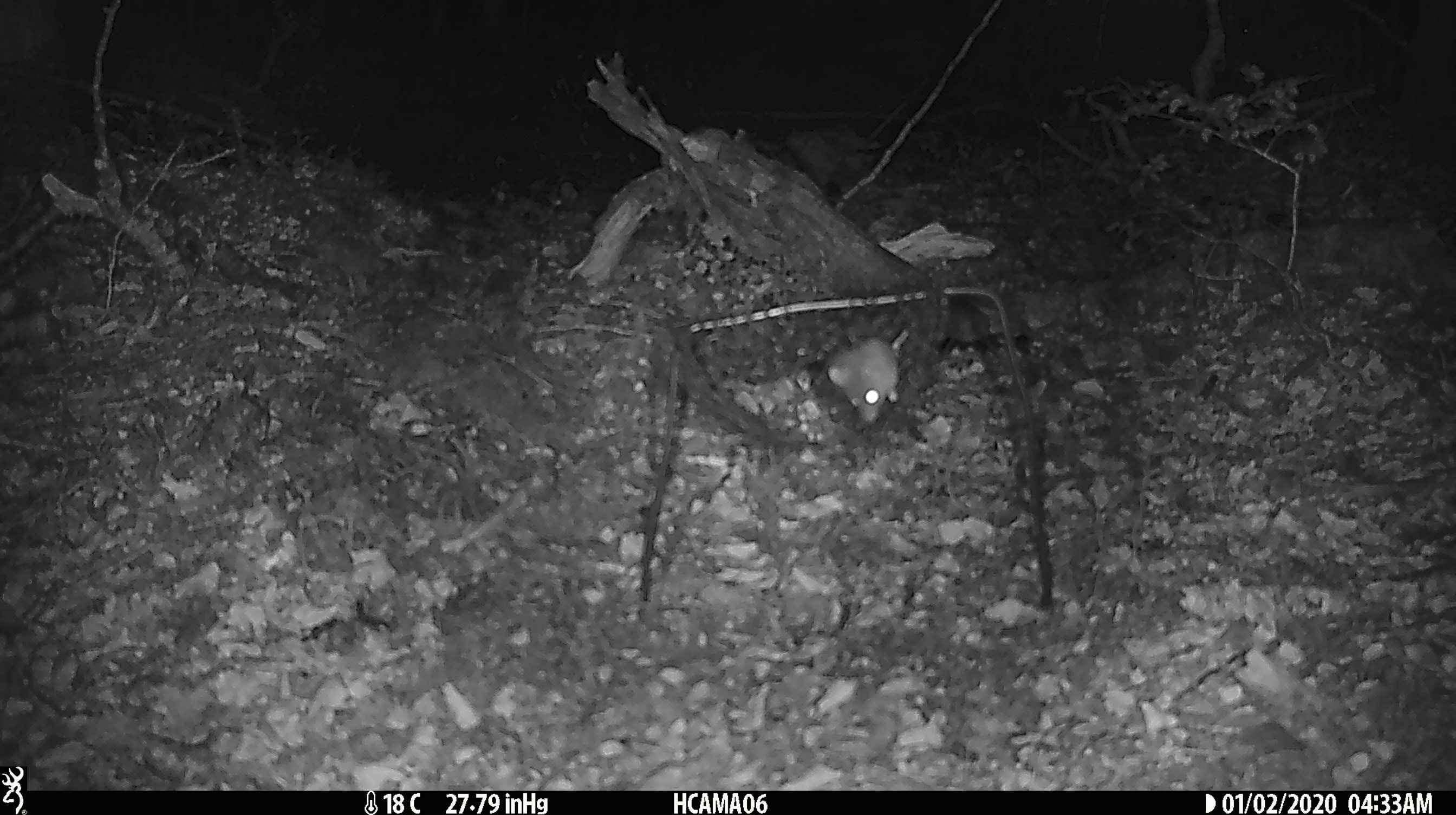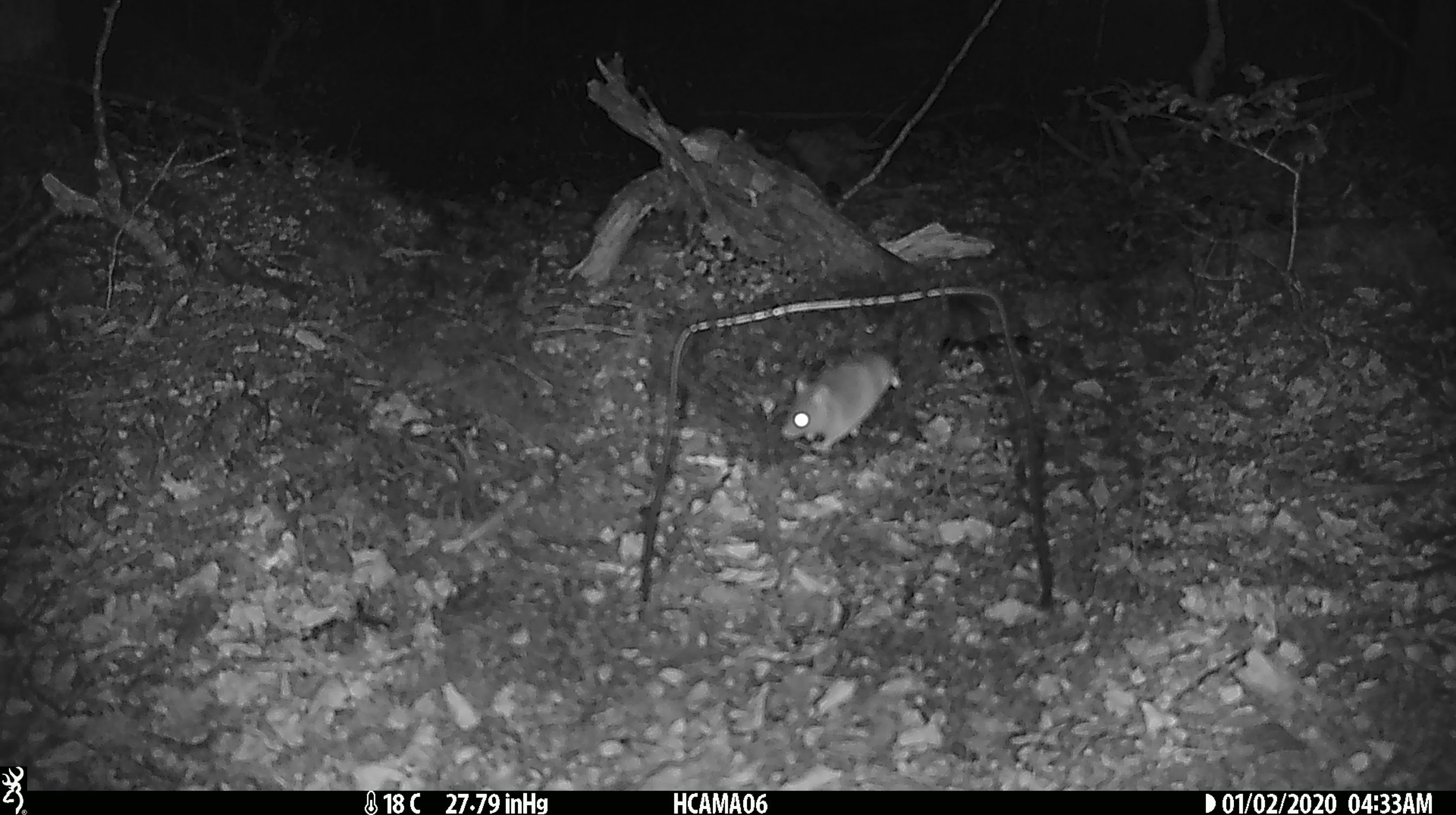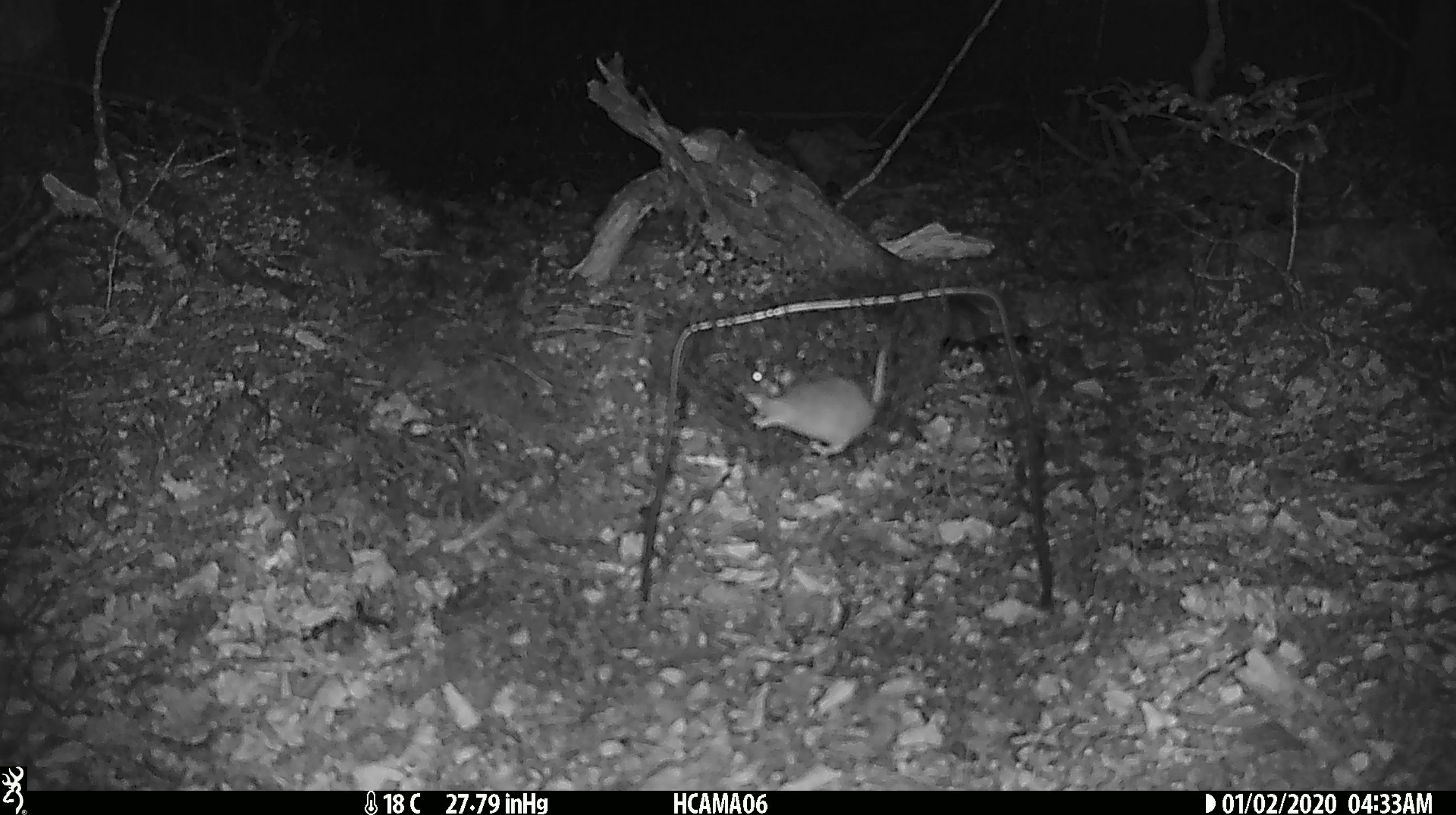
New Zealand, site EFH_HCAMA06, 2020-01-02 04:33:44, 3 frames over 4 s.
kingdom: Animalia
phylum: Chordata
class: Mammalia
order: Rodentia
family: Muridae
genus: Mus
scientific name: Mus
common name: mouse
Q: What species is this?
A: Mouse (Mus).